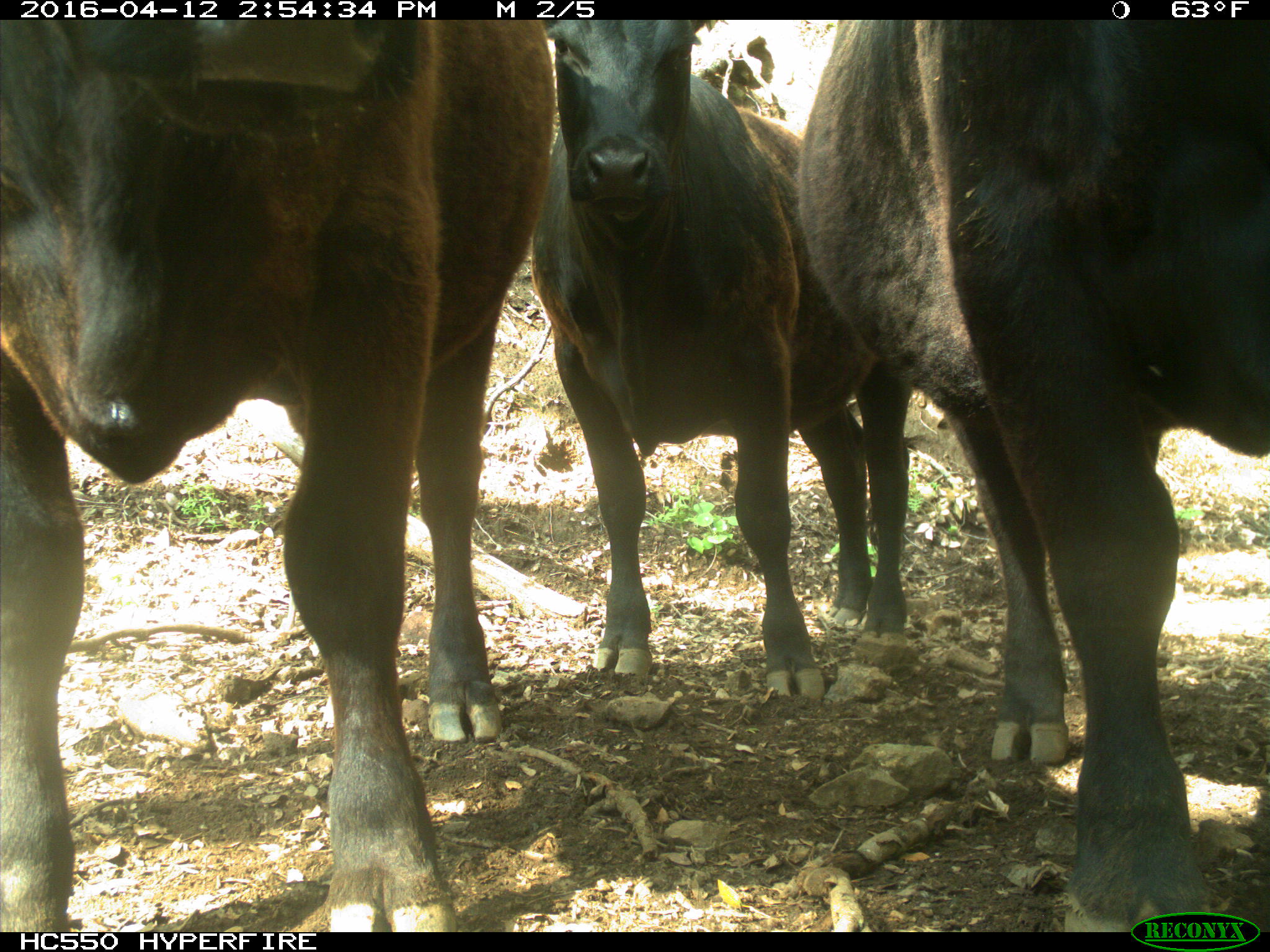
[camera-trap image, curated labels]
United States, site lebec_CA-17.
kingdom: Animalia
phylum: Chordata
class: Mammalia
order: Artiodactyla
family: Bovidae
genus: Bos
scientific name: Bos taurus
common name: domestic cow